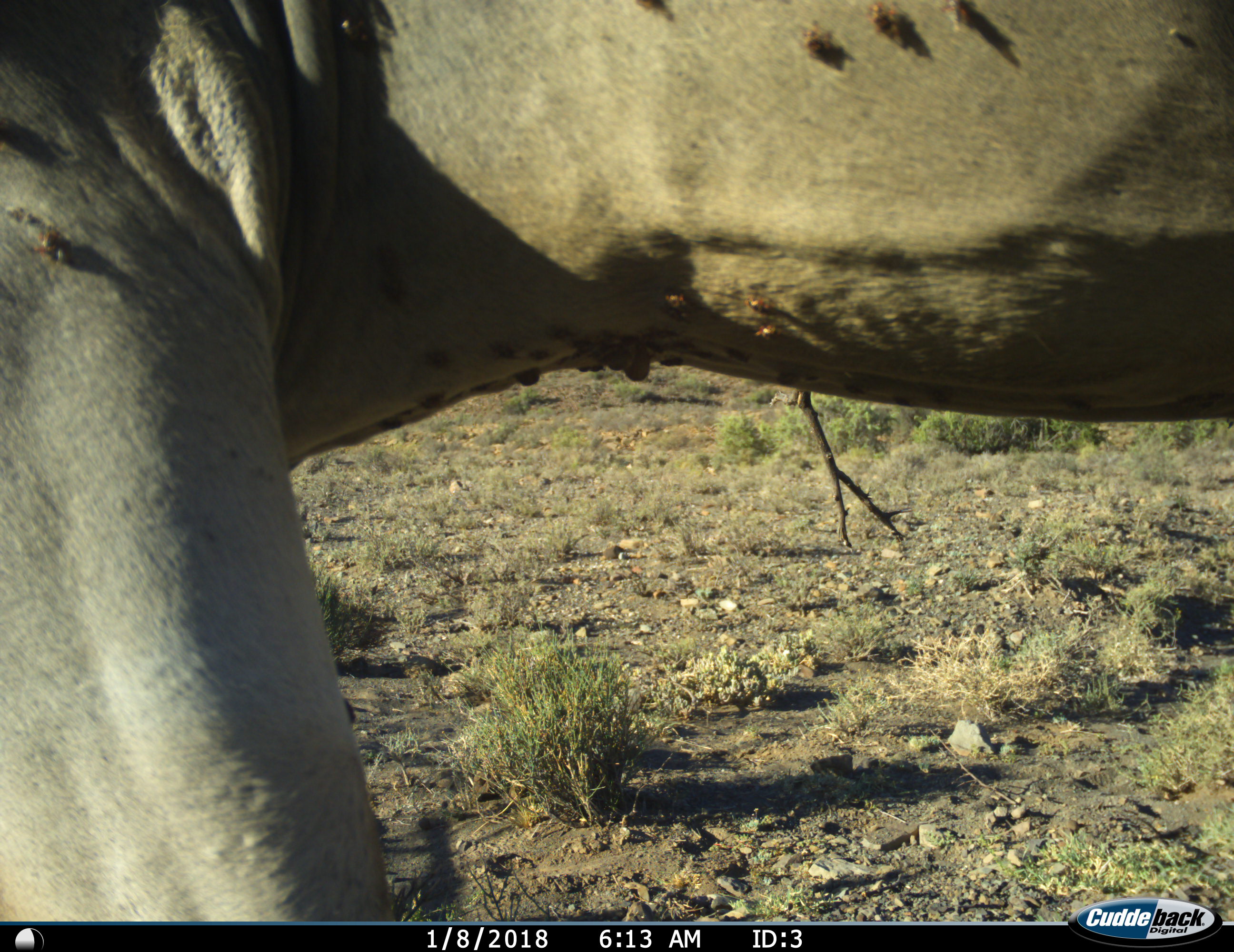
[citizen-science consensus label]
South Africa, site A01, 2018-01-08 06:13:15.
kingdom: Animalia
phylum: Chordata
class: Mammalia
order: Artiodactyla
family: Bovidae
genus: Tragelaphus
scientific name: Tragelaphus oryx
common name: eland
Eland (Tragelaphus oryx), count 1. Behavior (volunteer vote fractions): standing 67%, resting 0%, moving 44%, interacting 0%. Young present (vote fraction): 0%. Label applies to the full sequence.